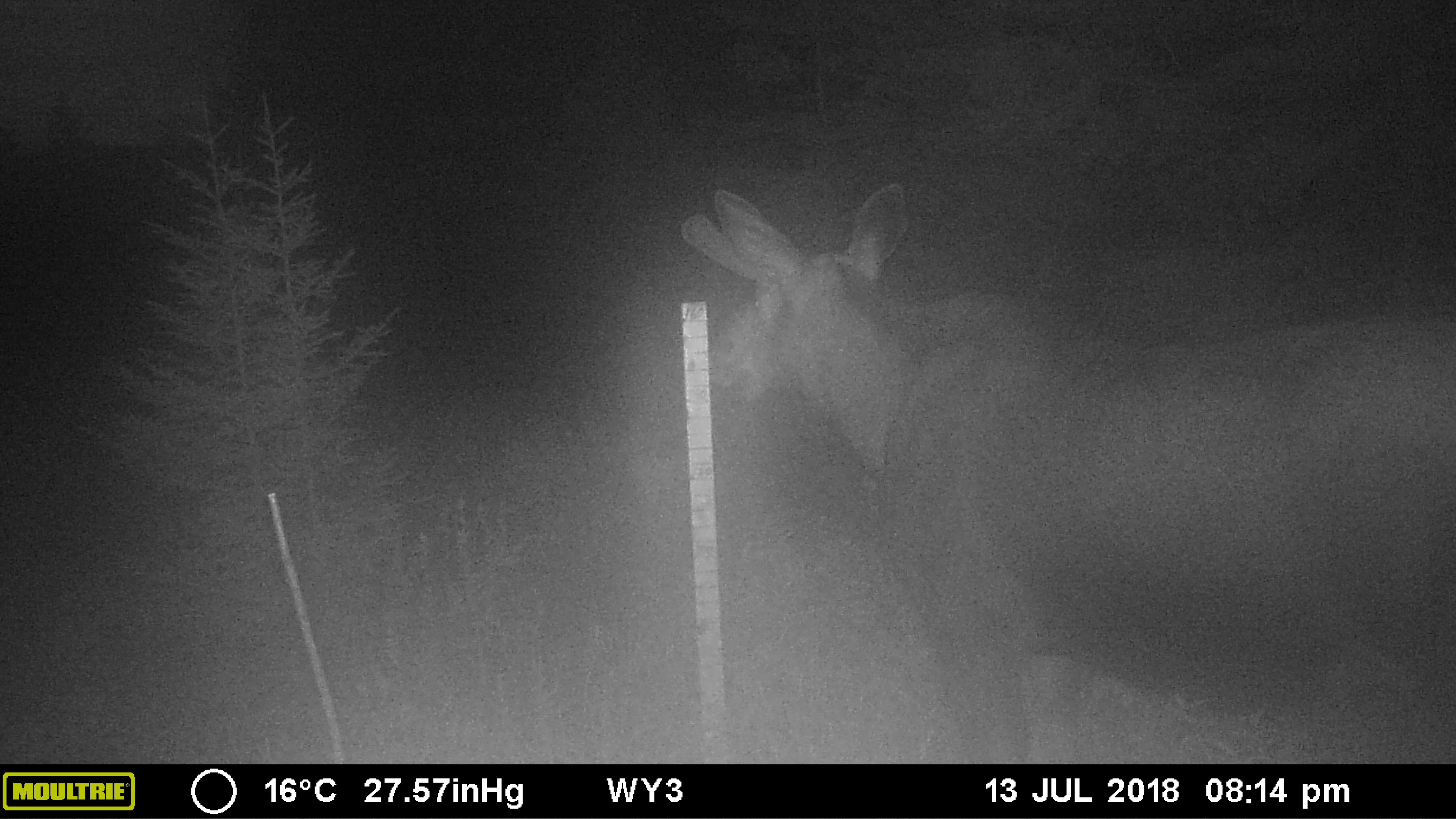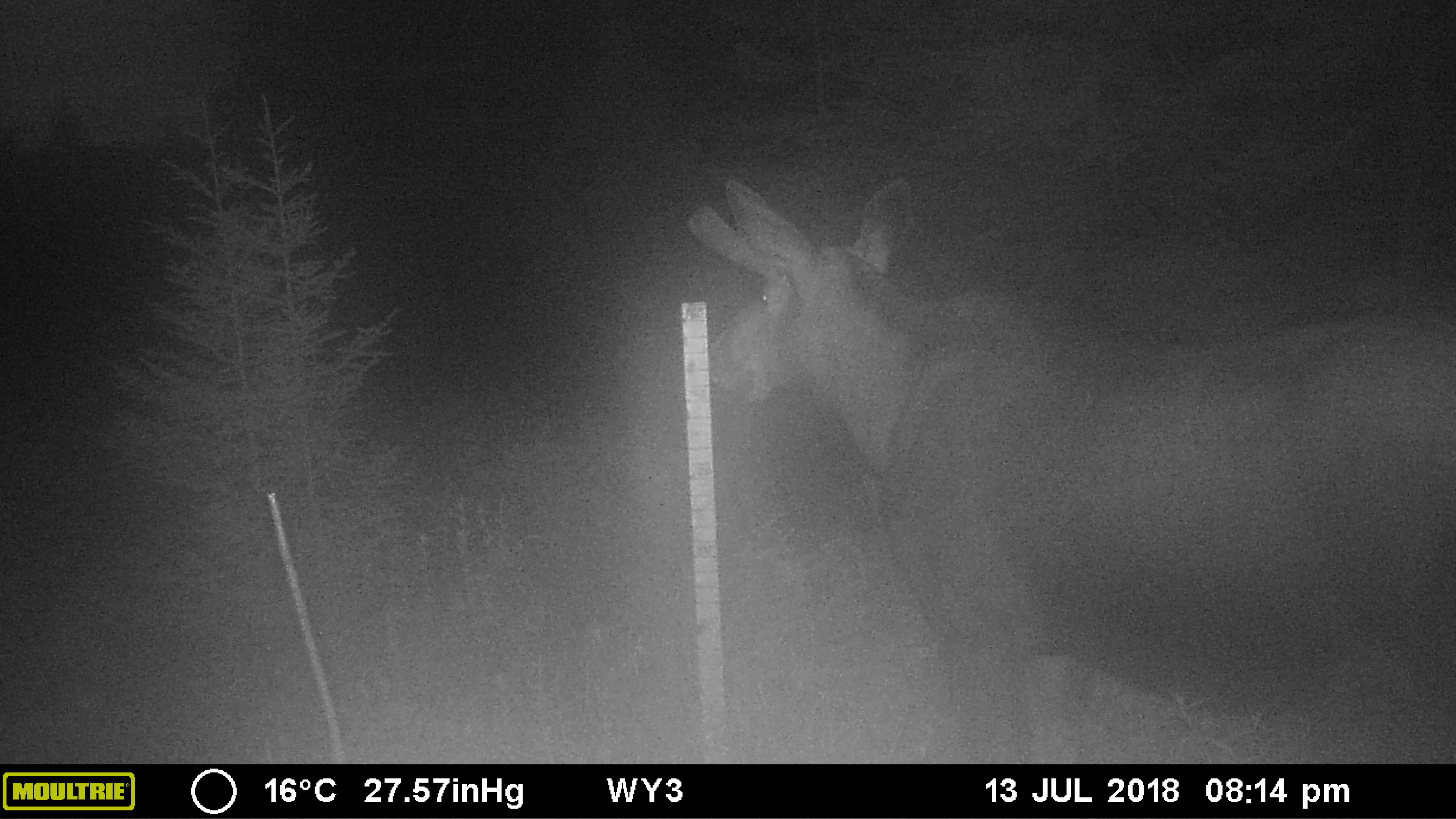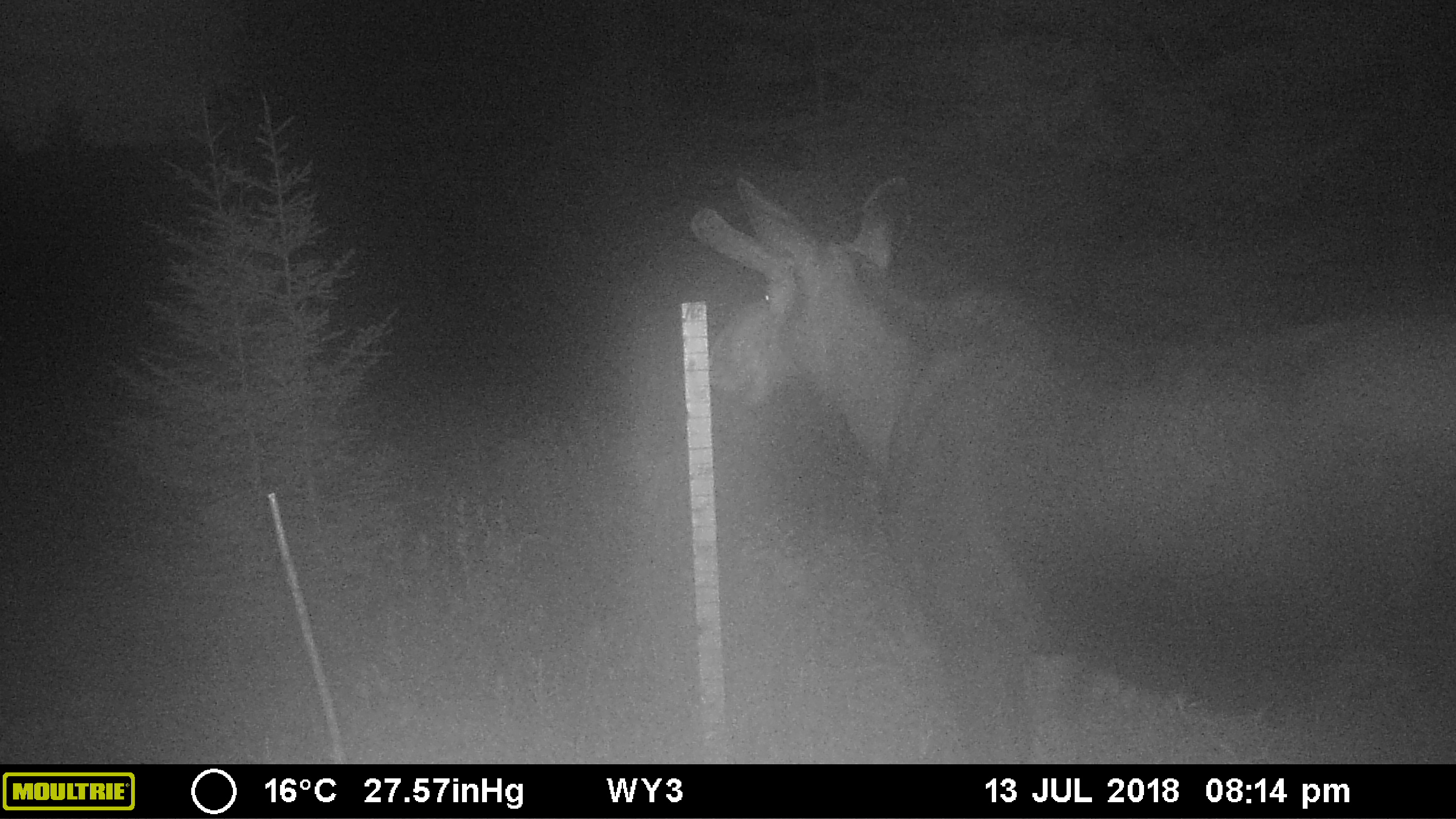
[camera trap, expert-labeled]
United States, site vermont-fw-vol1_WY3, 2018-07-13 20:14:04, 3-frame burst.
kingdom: Animalia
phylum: Chordata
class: Mammalia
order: Artiodactyla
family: Cervidae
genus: Alces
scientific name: Alces alces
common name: moose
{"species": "moose (Alces alces)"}